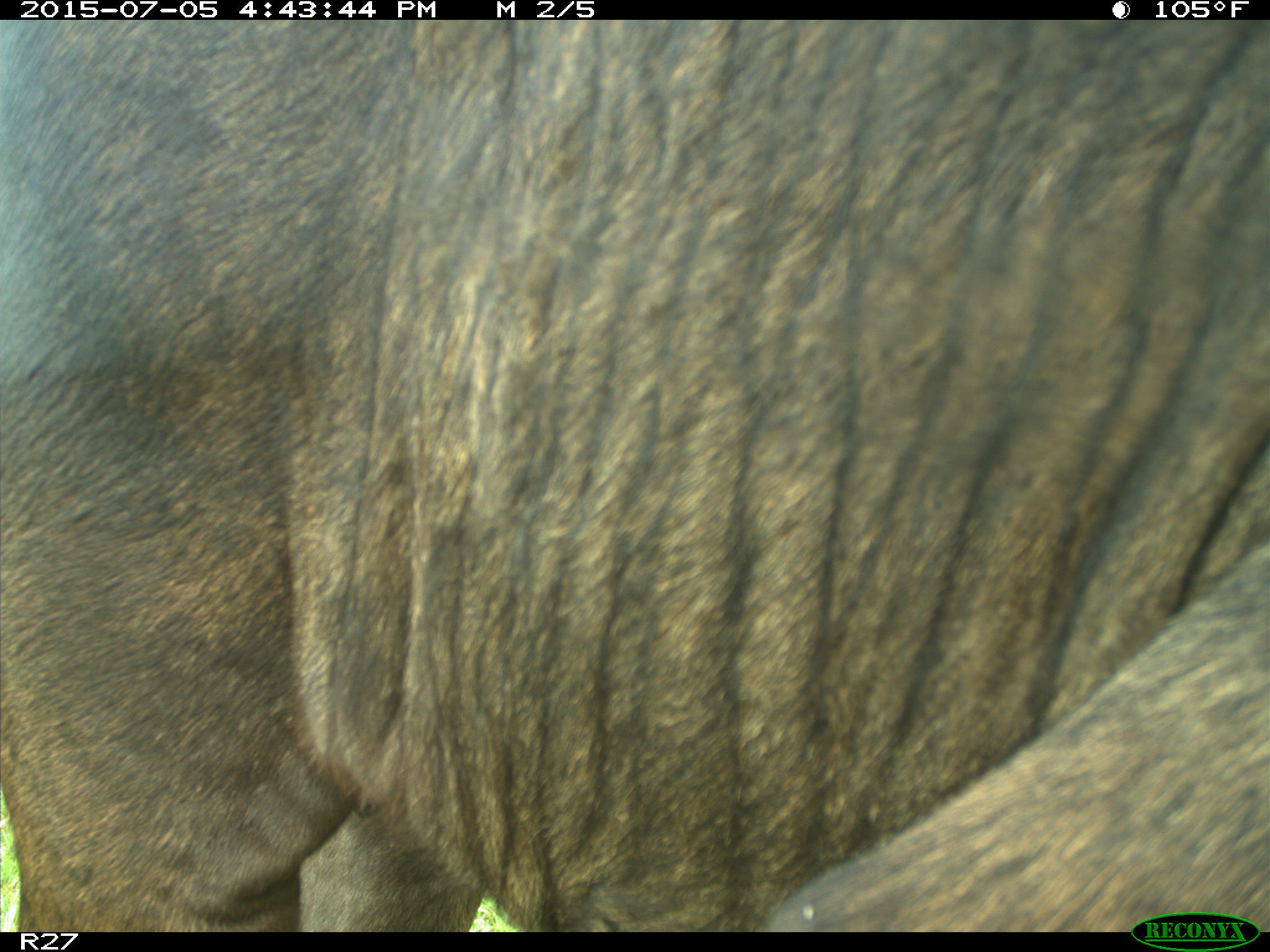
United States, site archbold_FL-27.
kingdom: Animalia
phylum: Chordata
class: Mammalia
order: Artiodactyla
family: Bovidae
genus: Bos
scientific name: Bos taurus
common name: domestic cow